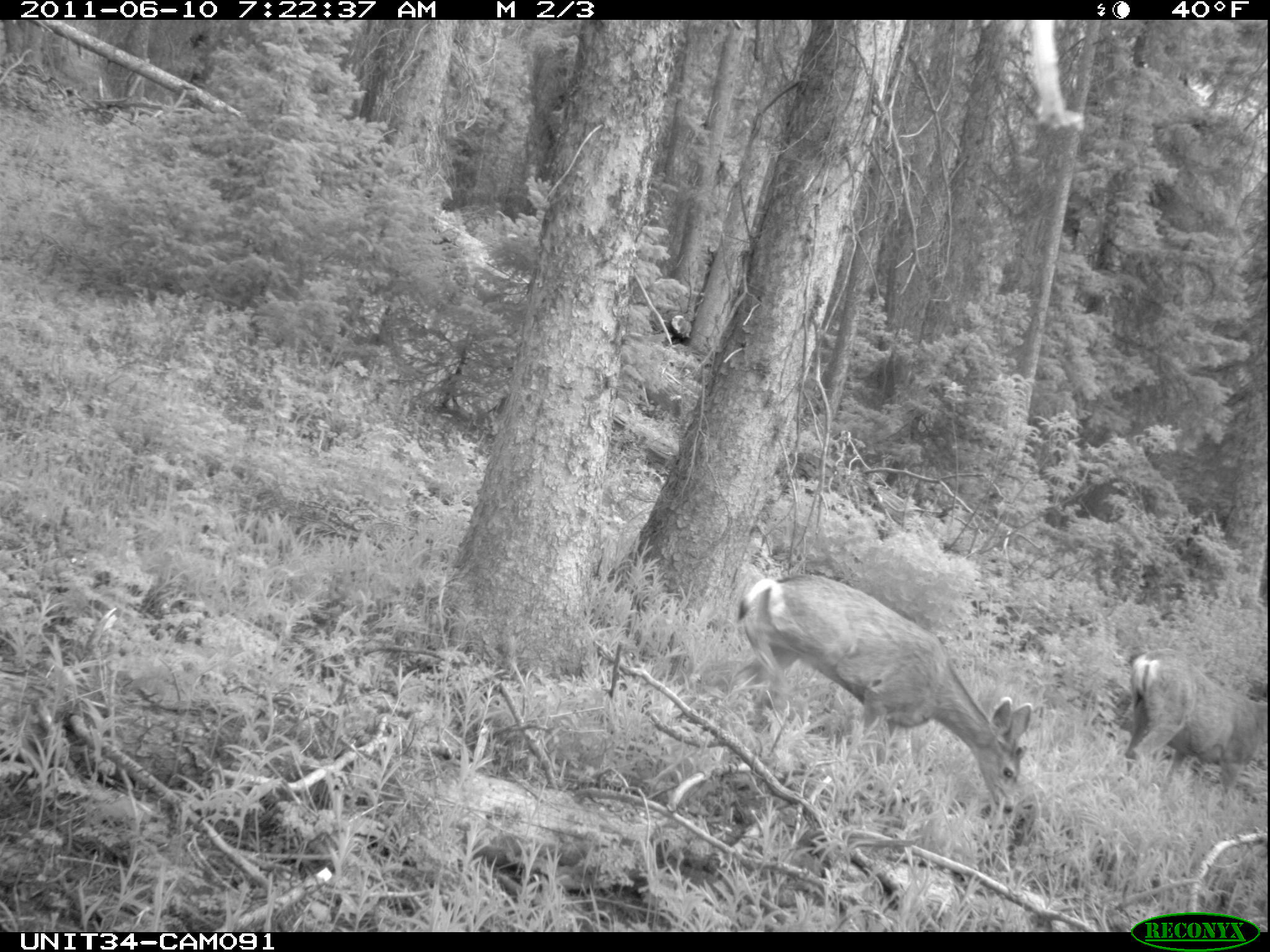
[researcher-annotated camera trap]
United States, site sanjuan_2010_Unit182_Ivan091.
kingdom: Animalia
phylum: Chordata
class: Mammalia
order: Artiodactyla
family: Cervidae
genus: Odocoileus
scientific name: Odocoileus hemionus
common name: mule deer